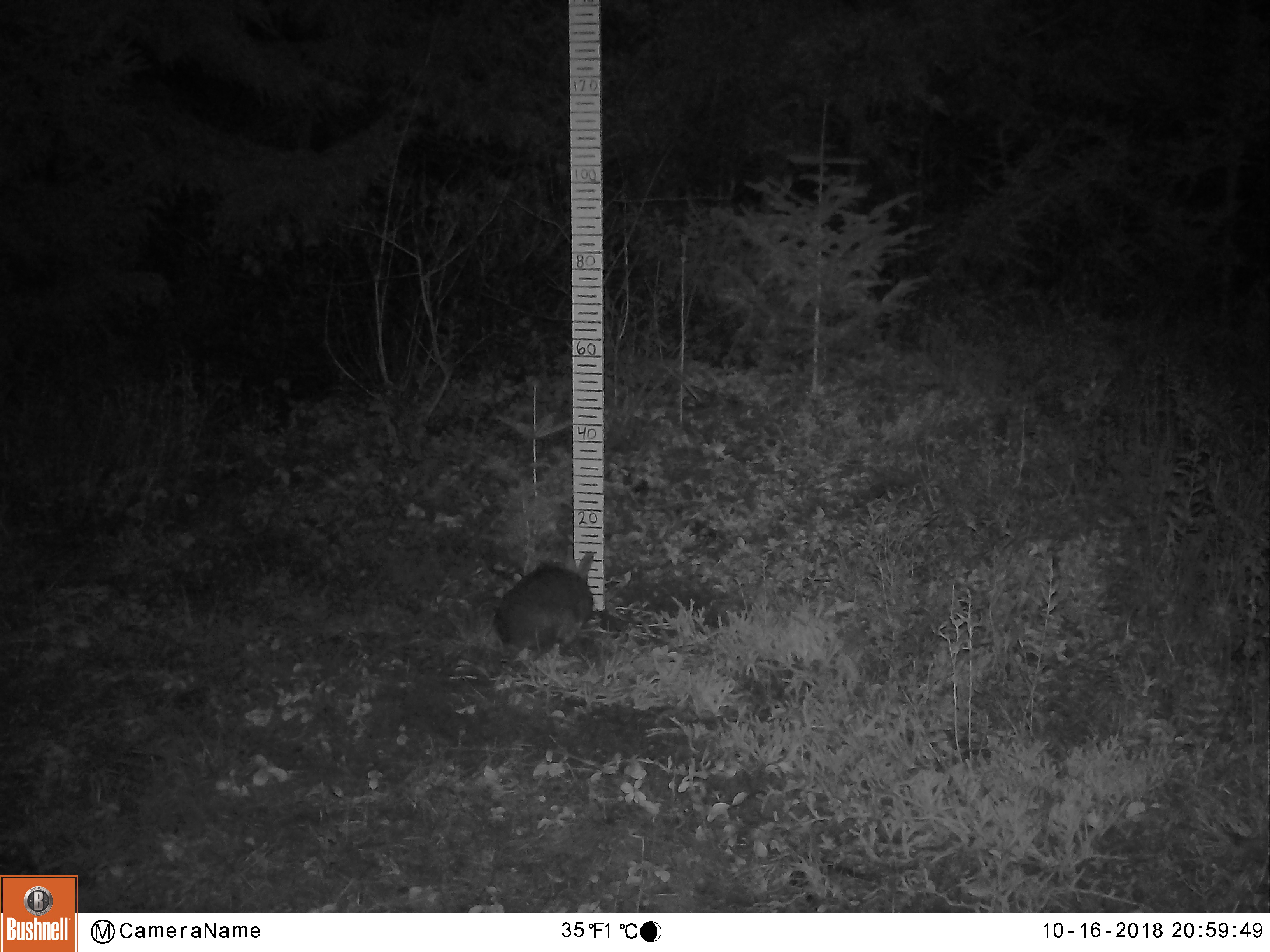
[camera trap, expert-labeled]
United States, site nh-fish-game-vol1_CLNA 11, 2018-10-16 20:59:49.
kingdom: Animalia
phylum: Chordata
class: Mammalia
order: Lagomorpha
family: Leporidae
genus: Lepus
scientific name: Lepus americanus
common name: snowshoe hare